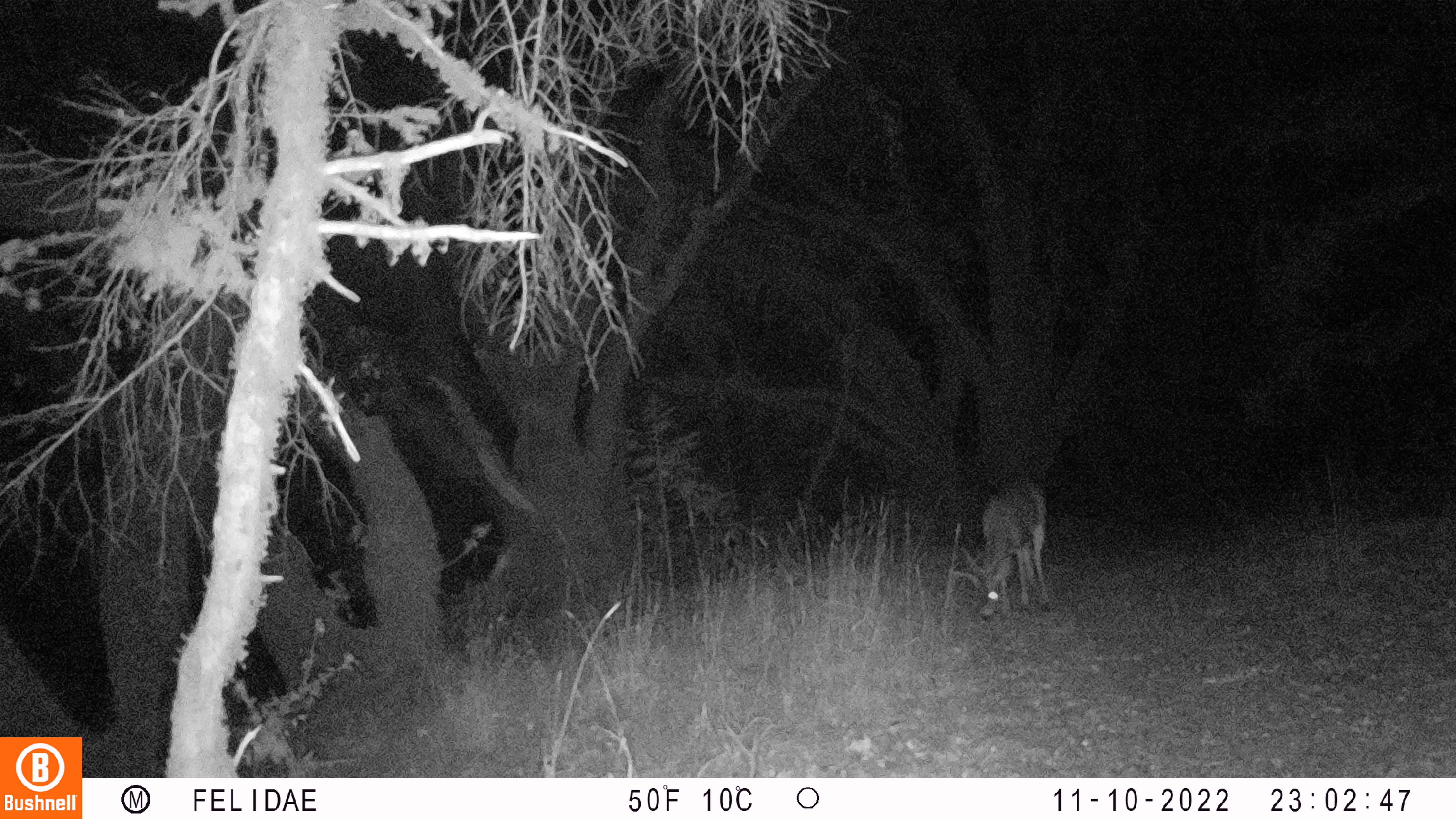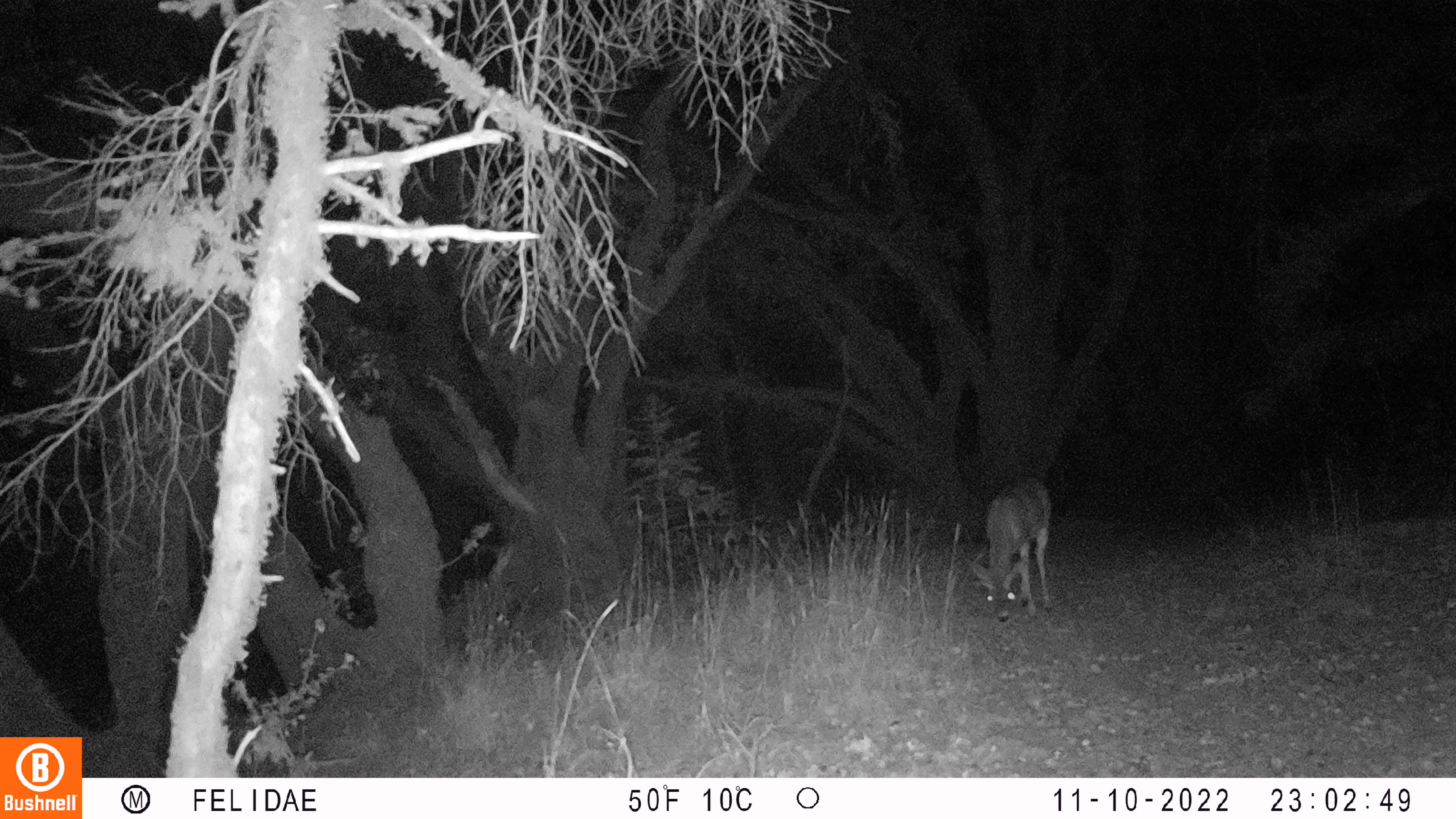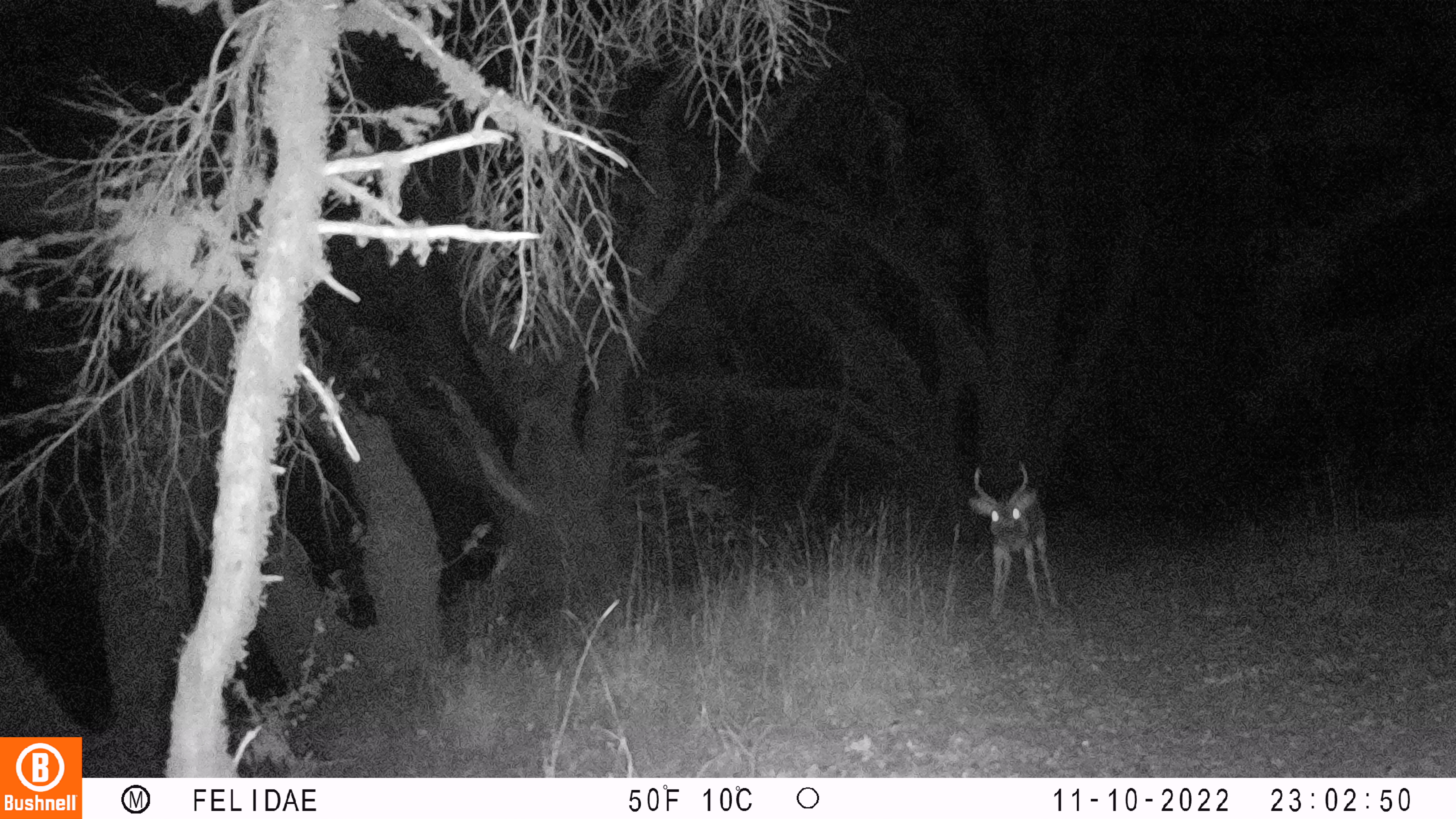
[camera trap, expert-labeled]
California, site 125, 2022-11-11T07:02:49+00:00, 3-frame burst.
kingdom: Animalia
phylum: Chordata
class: Mammalia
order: Artiodactyla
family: Cervidae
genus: Odocoileus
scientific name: Odocoileus hemionus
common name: mule deer